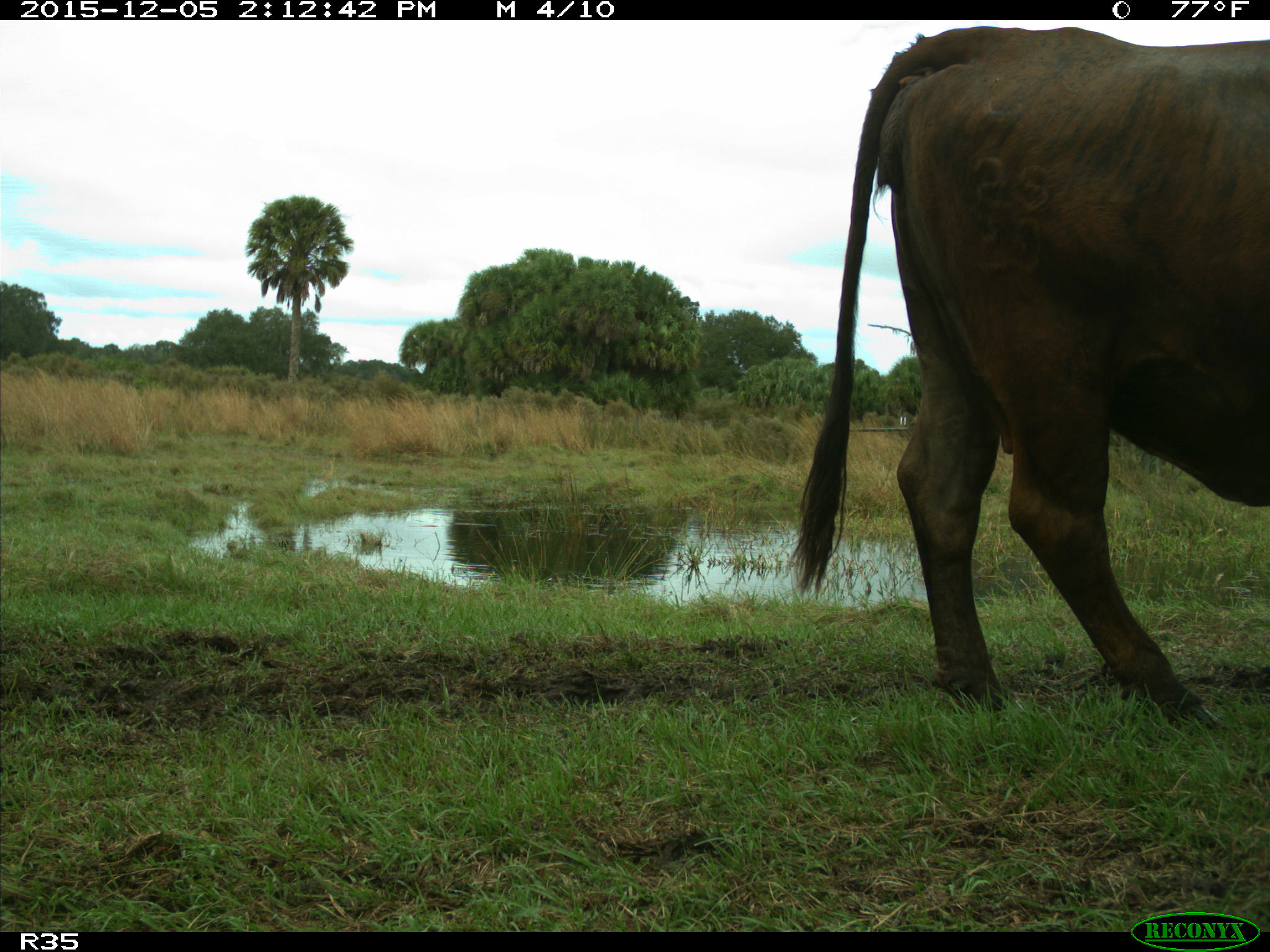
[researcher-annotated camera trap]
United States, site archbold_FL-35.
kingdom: Animalia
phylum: Chordata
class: Mammalia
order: Artiodactyla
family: Bovidae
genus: Bos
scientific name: Bos taurus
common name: domestic cow